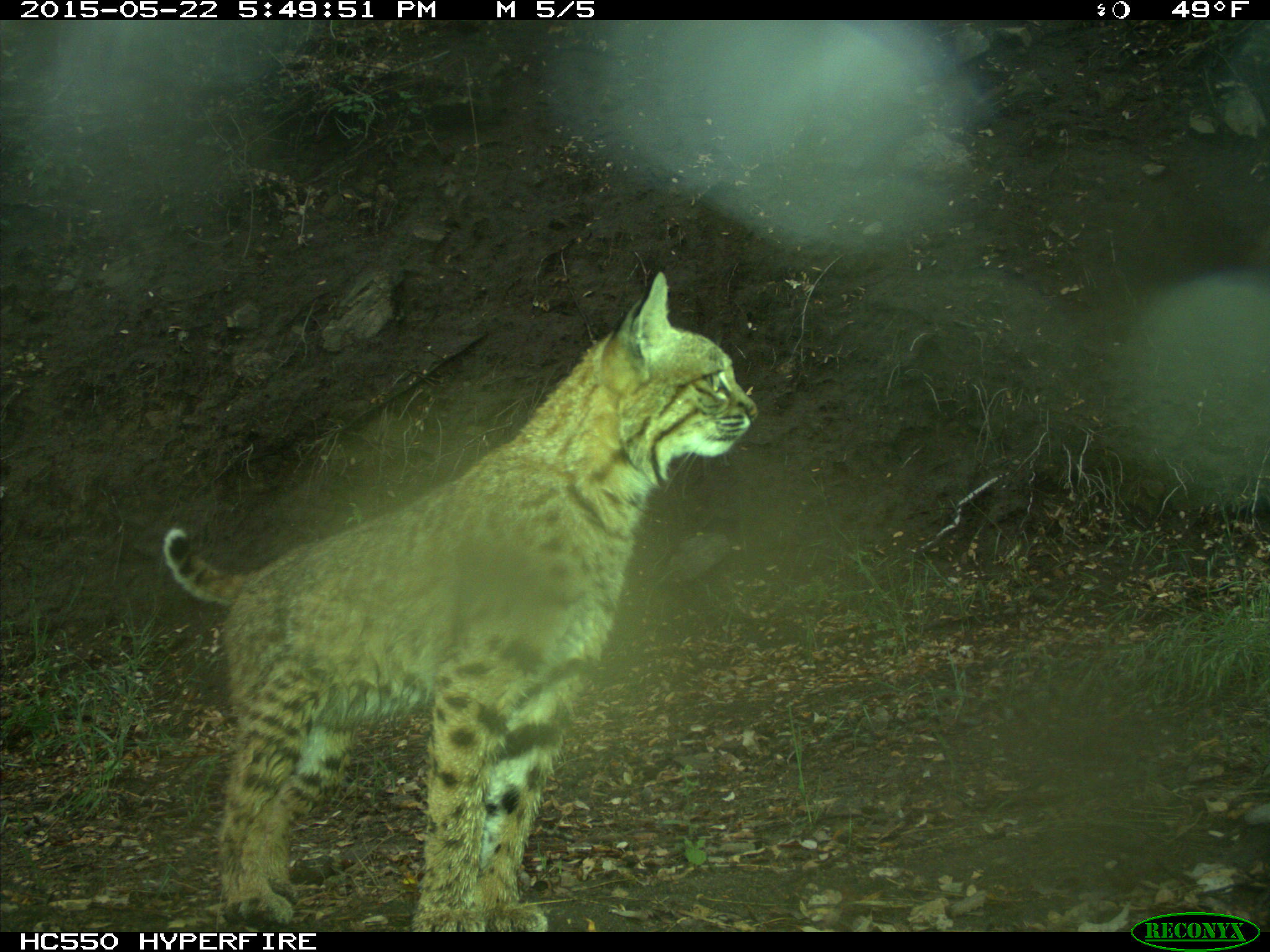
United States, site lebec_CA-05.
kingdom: Animalia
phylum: Chordata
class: Mammalia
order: Carnivora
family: Felidae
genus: Lynx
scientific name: Lynx rufus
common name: bobcat